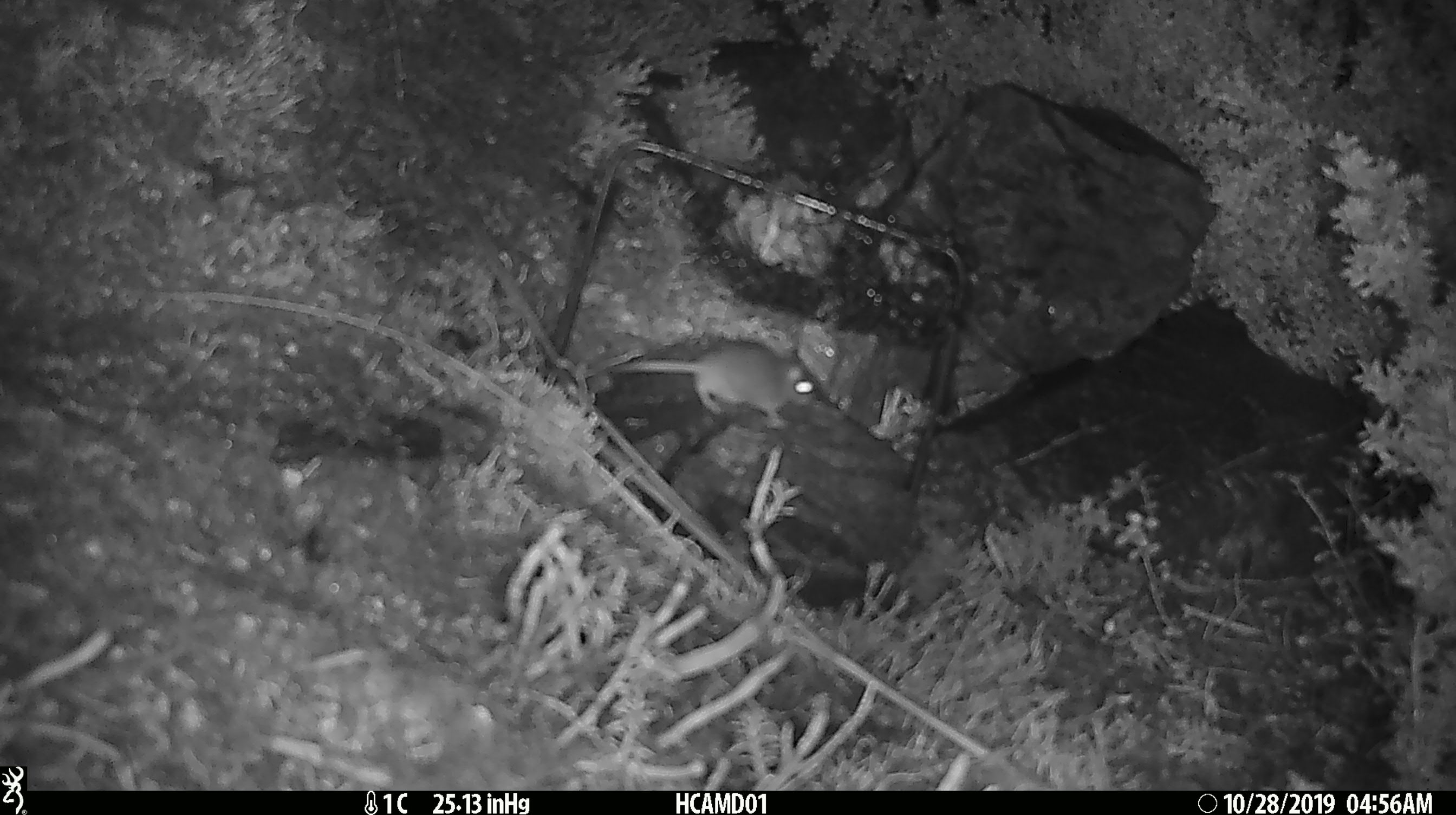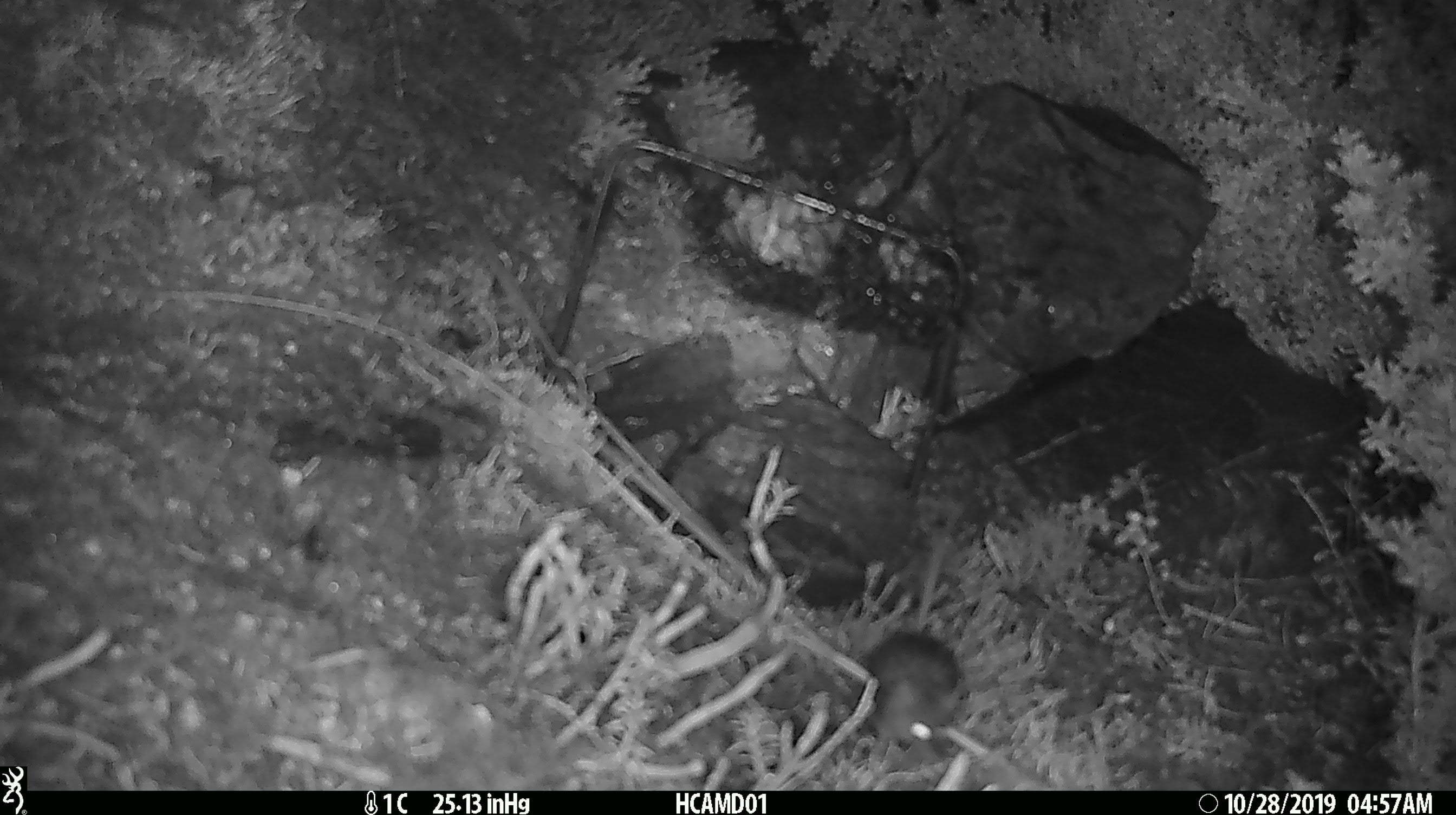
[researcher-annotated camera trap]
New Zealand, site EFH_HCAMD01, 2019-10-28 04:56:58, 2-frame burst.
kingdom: Animalia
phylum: Chordata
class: Mammalia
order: Rodentia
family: Muridae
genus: Mus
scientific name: Mus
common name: mouse